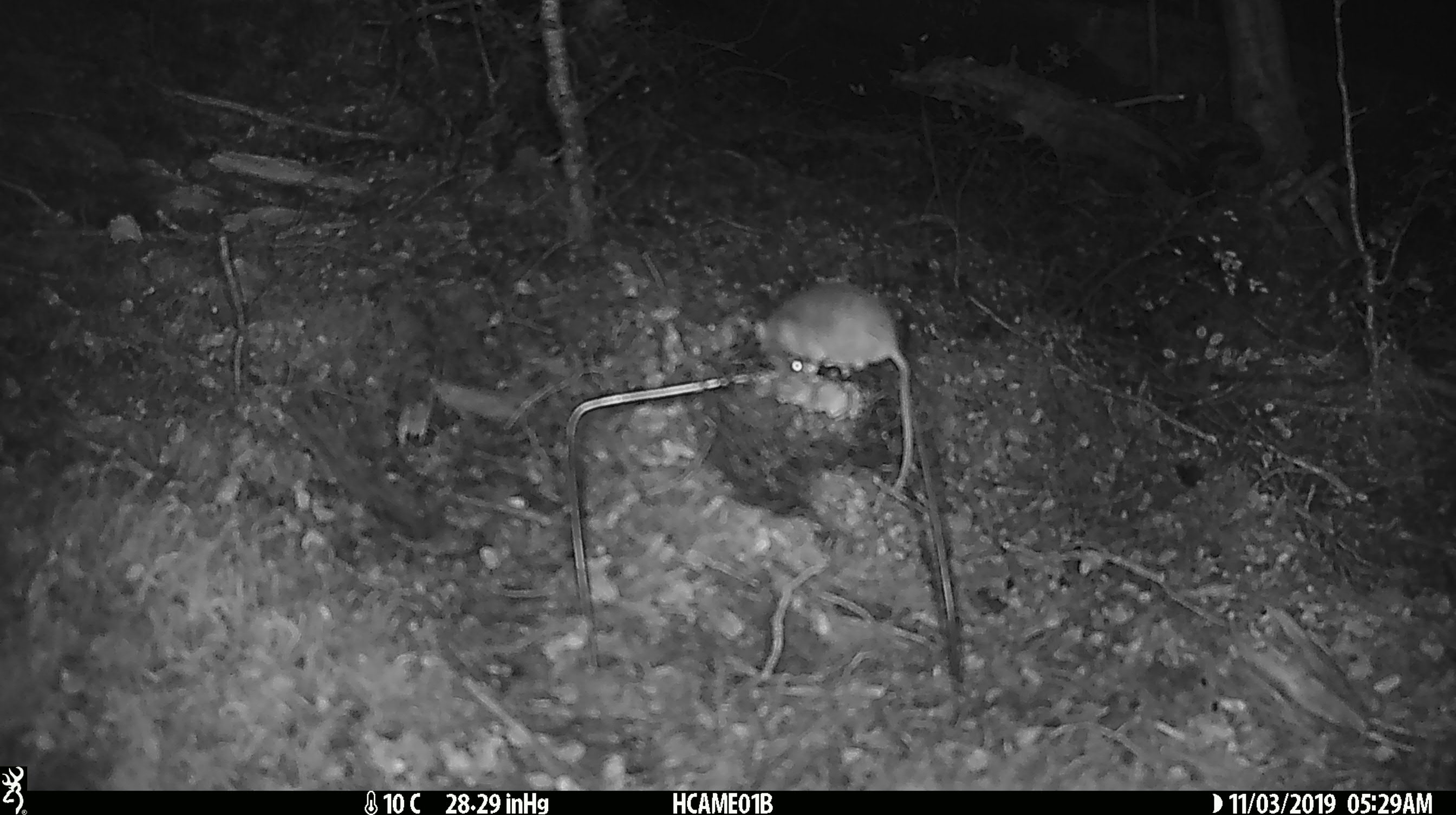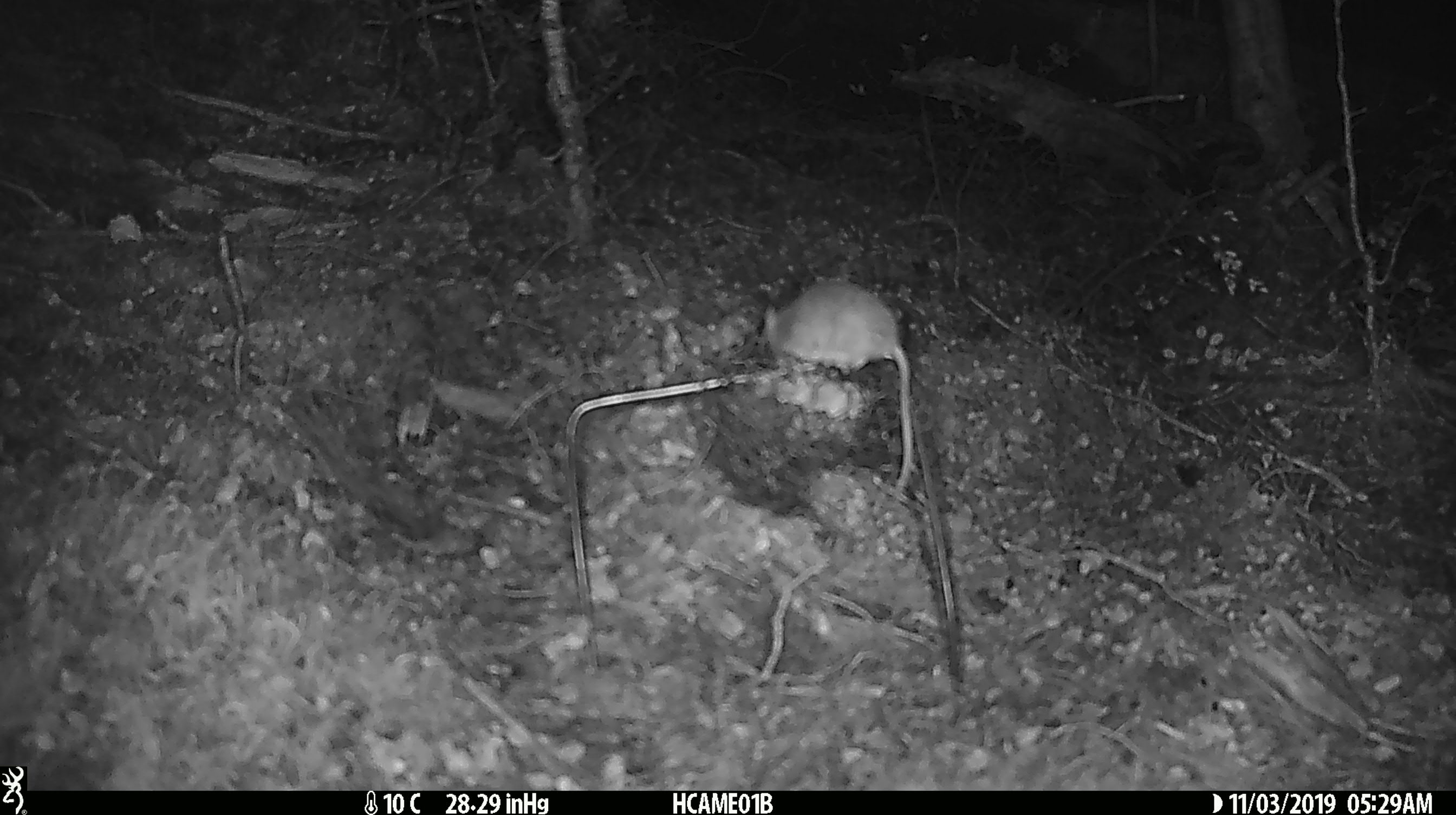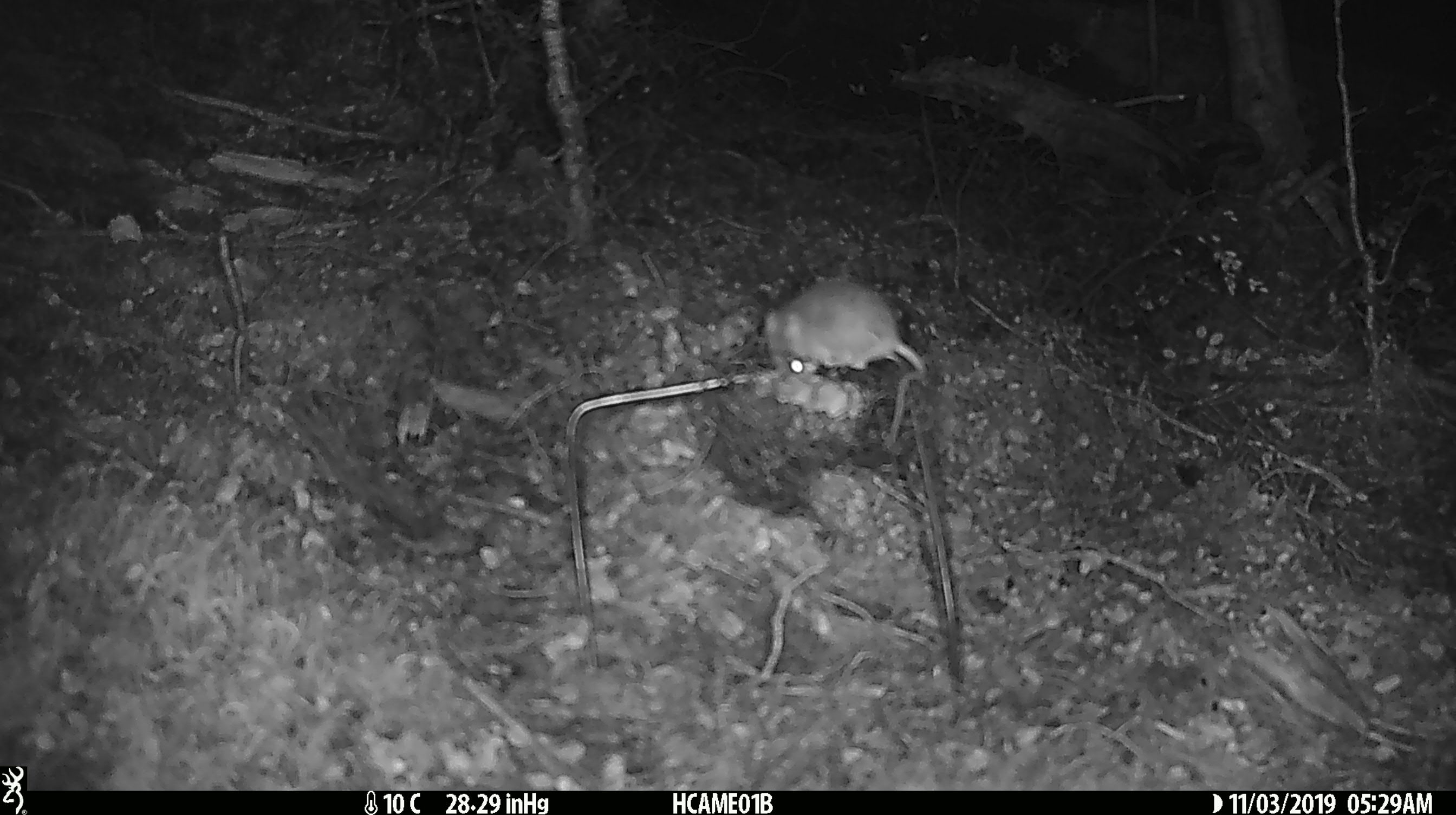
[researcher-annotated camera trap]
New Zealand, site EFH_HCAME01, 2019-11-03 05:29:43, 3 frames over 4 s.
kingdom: Animalia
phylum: Chordata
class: Mammalia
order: Rodentia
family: Muridae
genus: Mus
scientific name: Mus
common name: mouse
Mouse (Mus).